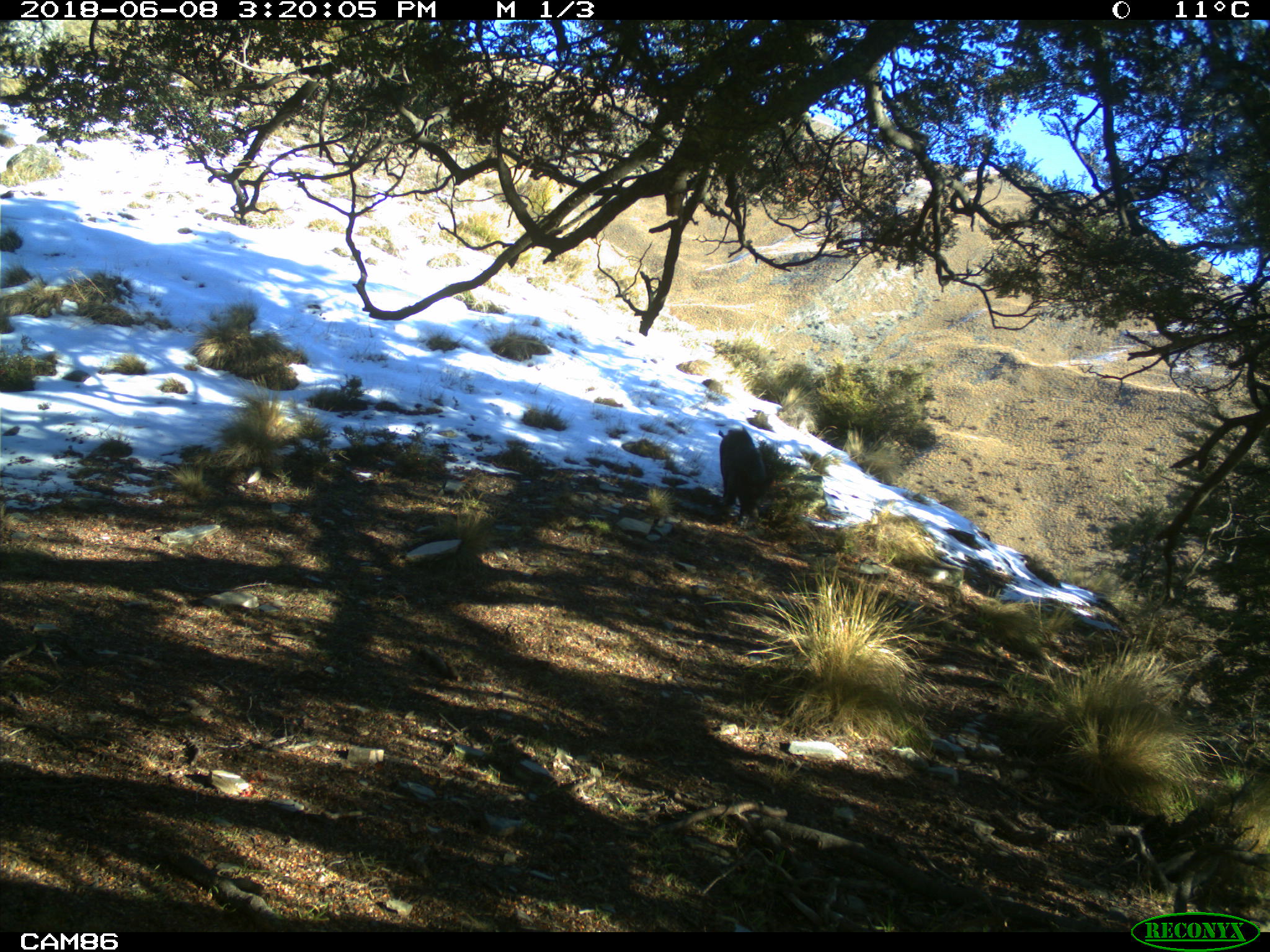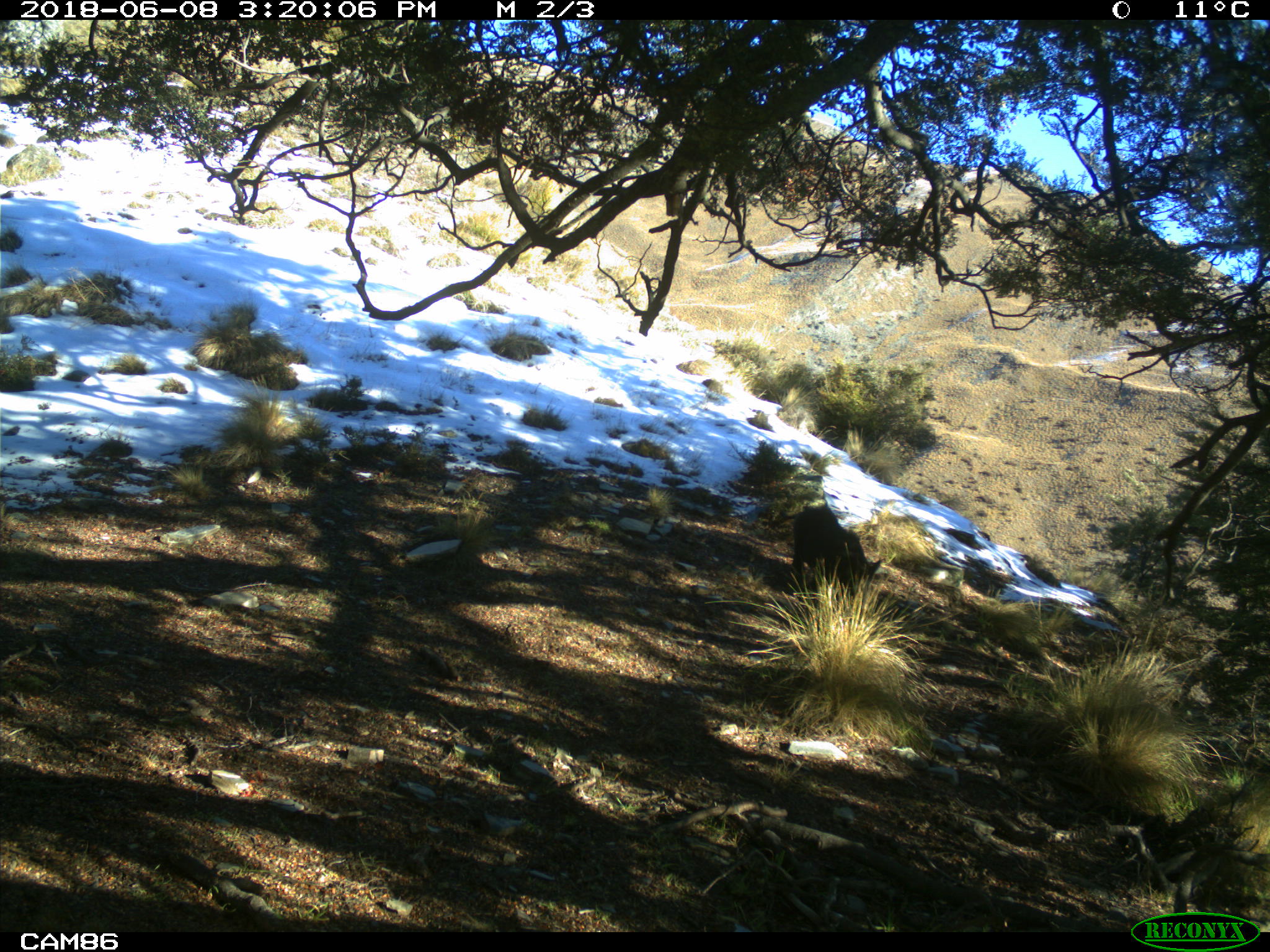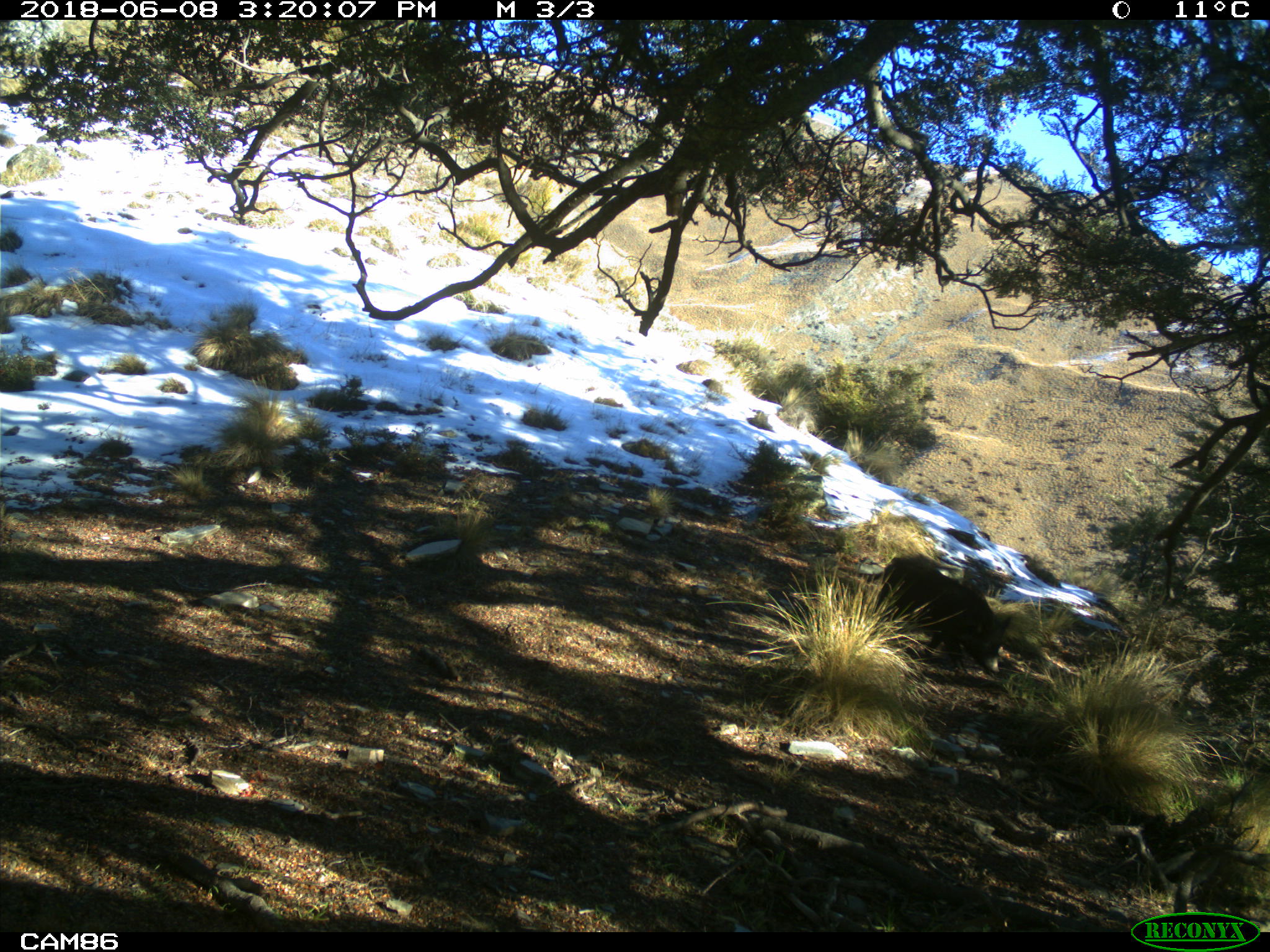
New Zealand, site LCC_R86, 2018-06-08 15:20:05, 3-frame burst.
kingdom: Animalia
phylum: Chordata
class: Mammalia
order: Artiodactyla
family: Suidae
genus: Sus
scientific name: Sus scrofa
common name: pig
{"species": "pig (Sus scrofa)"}